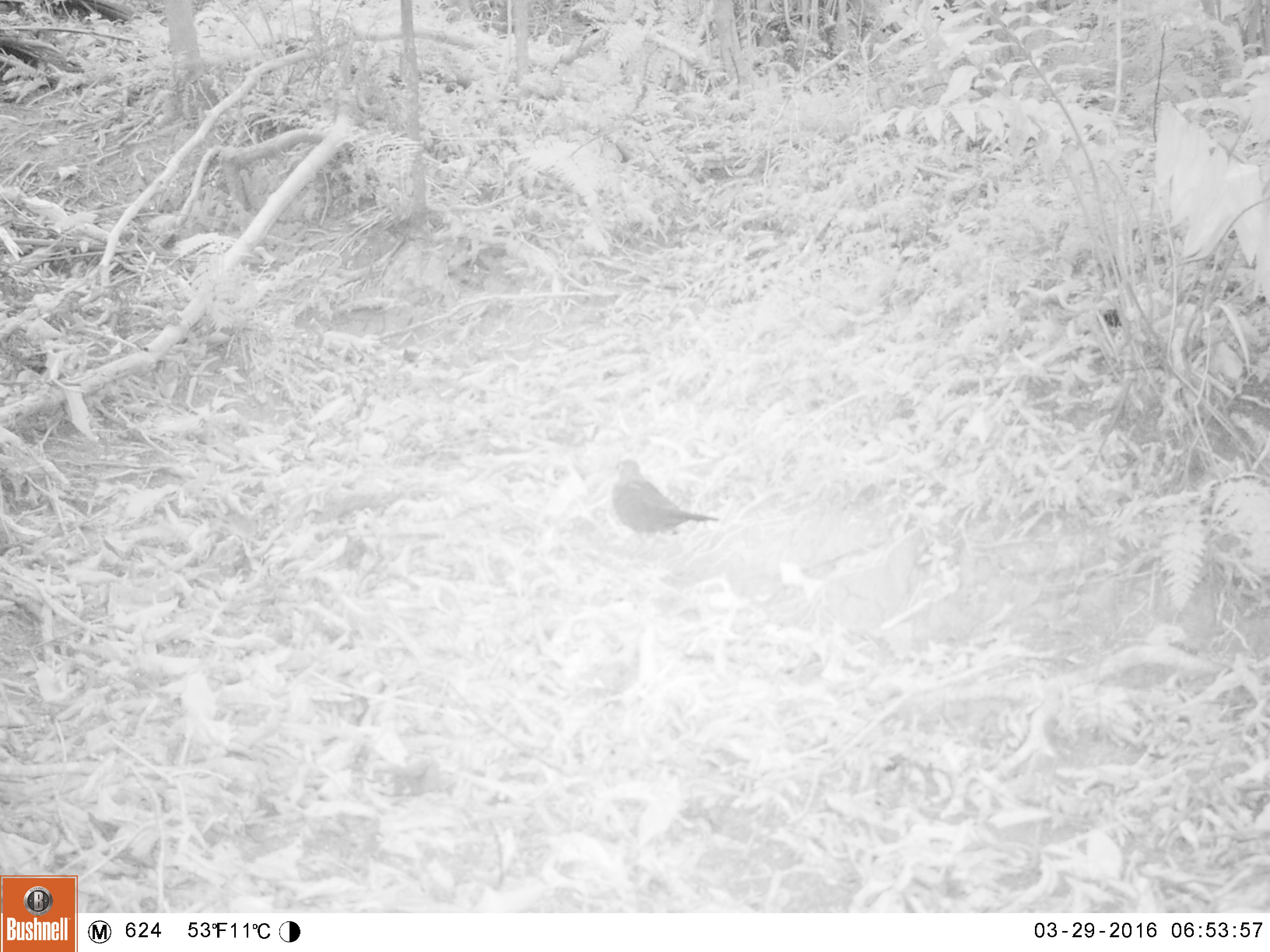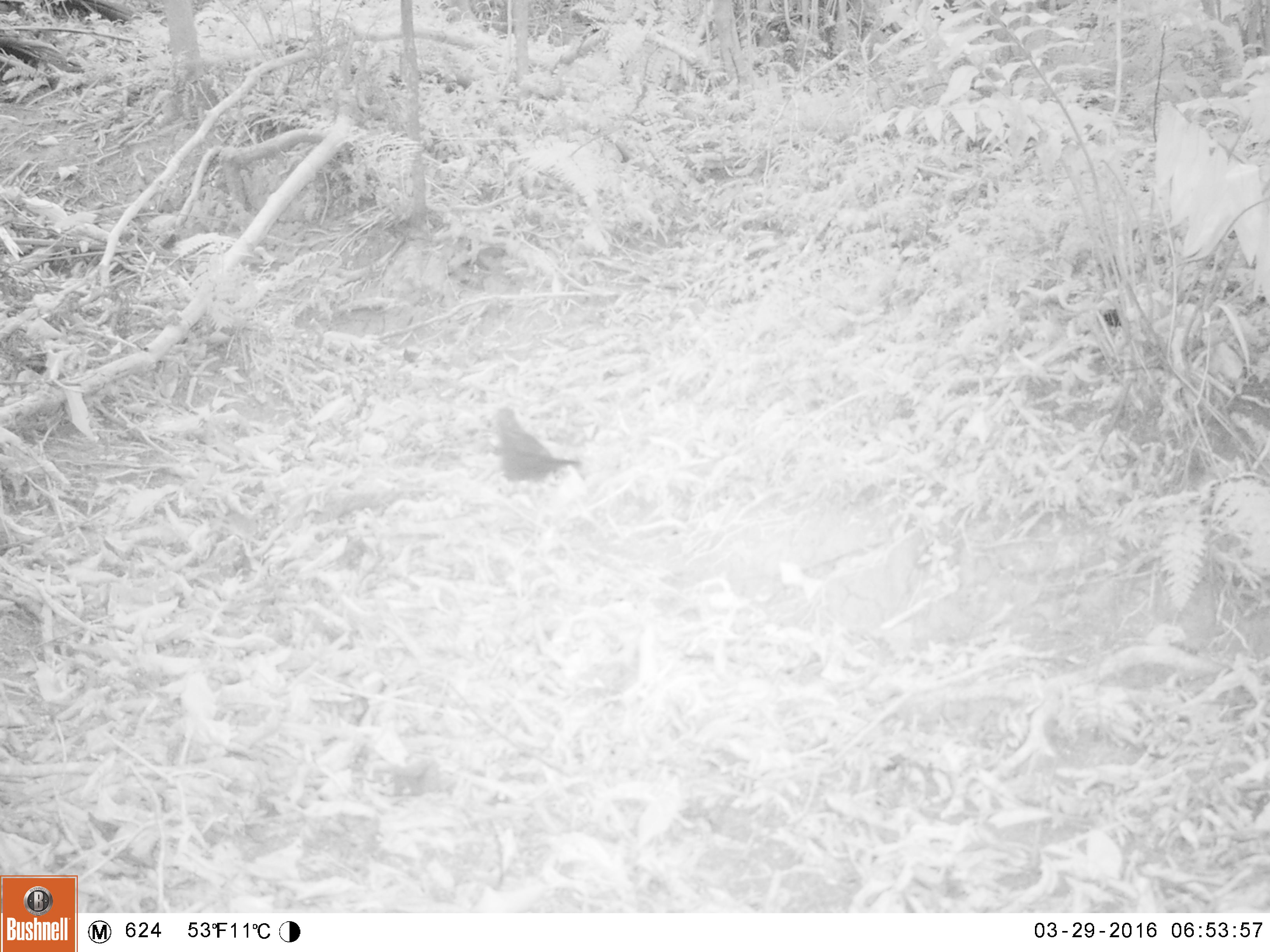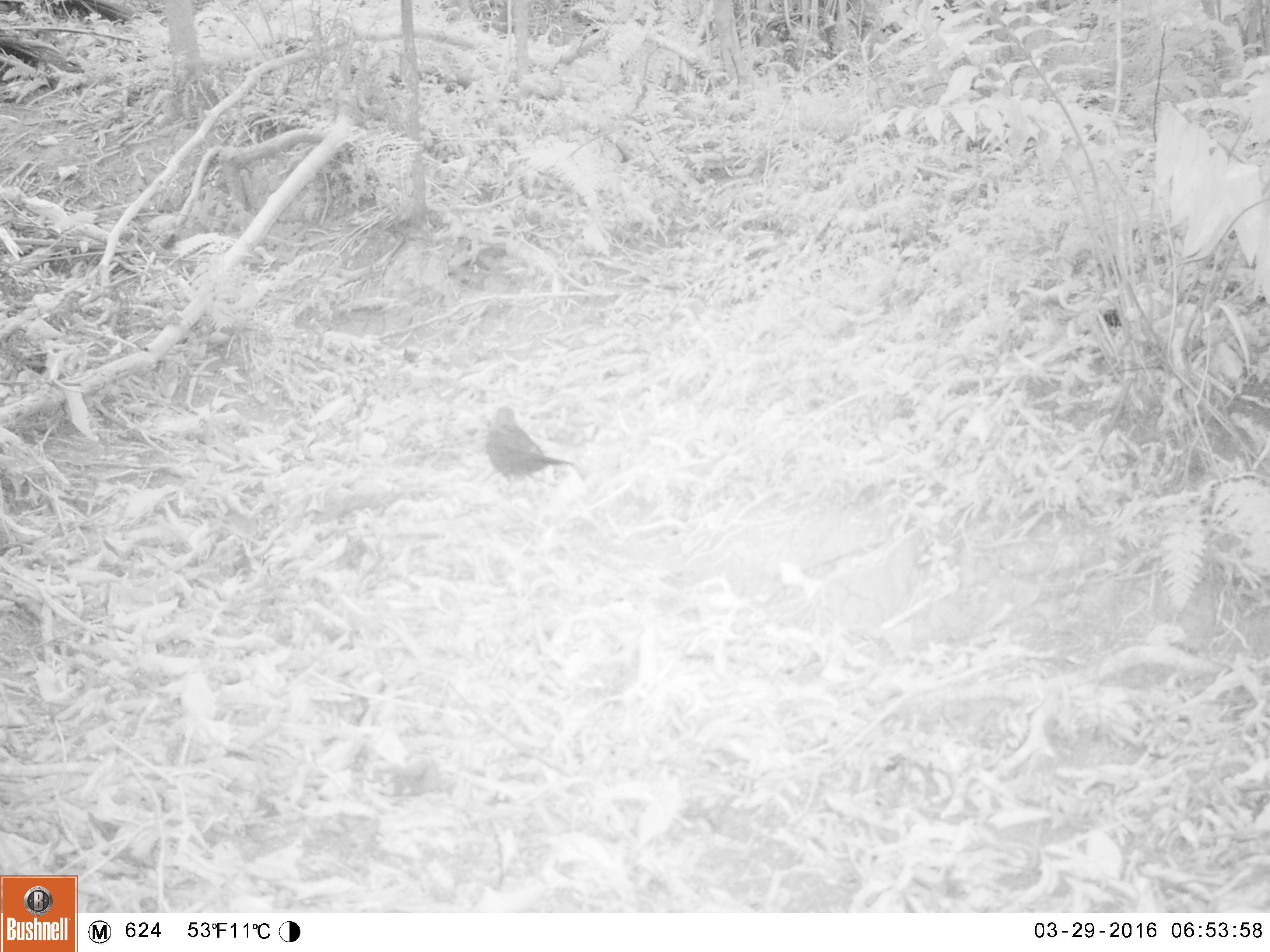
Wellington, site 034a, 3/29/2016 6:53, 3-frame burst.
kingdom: Animalia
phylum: Chordata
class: Aves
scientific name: Aves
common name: bird